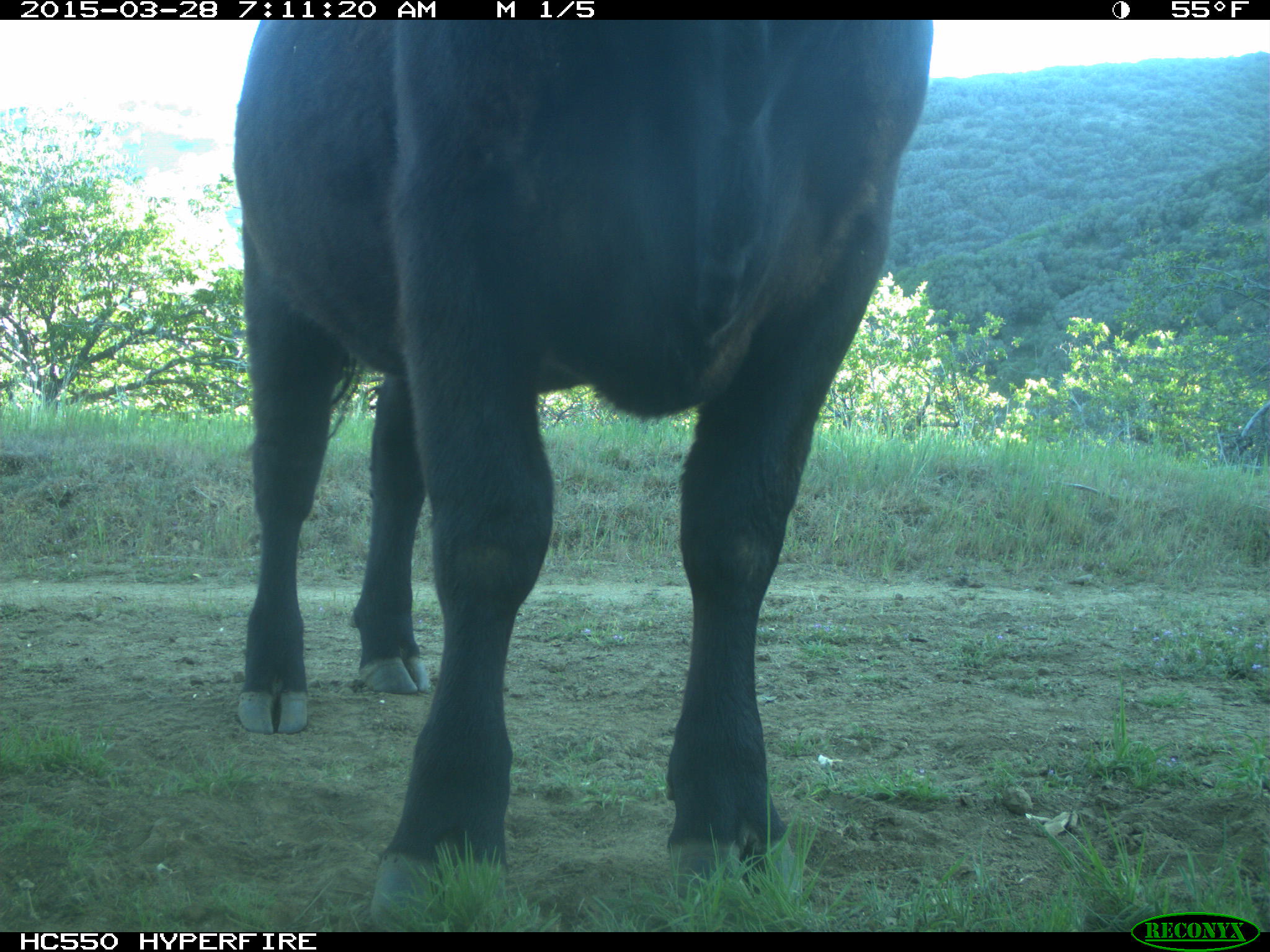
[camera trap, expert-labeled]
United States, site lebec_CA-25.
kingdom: Animalia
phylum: Chordata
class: Mammalia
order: Artiodactyla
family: Bovidae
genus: Bos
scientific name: Bos taurus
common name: domestic cow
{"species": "Bos taurus (domestic cow)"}